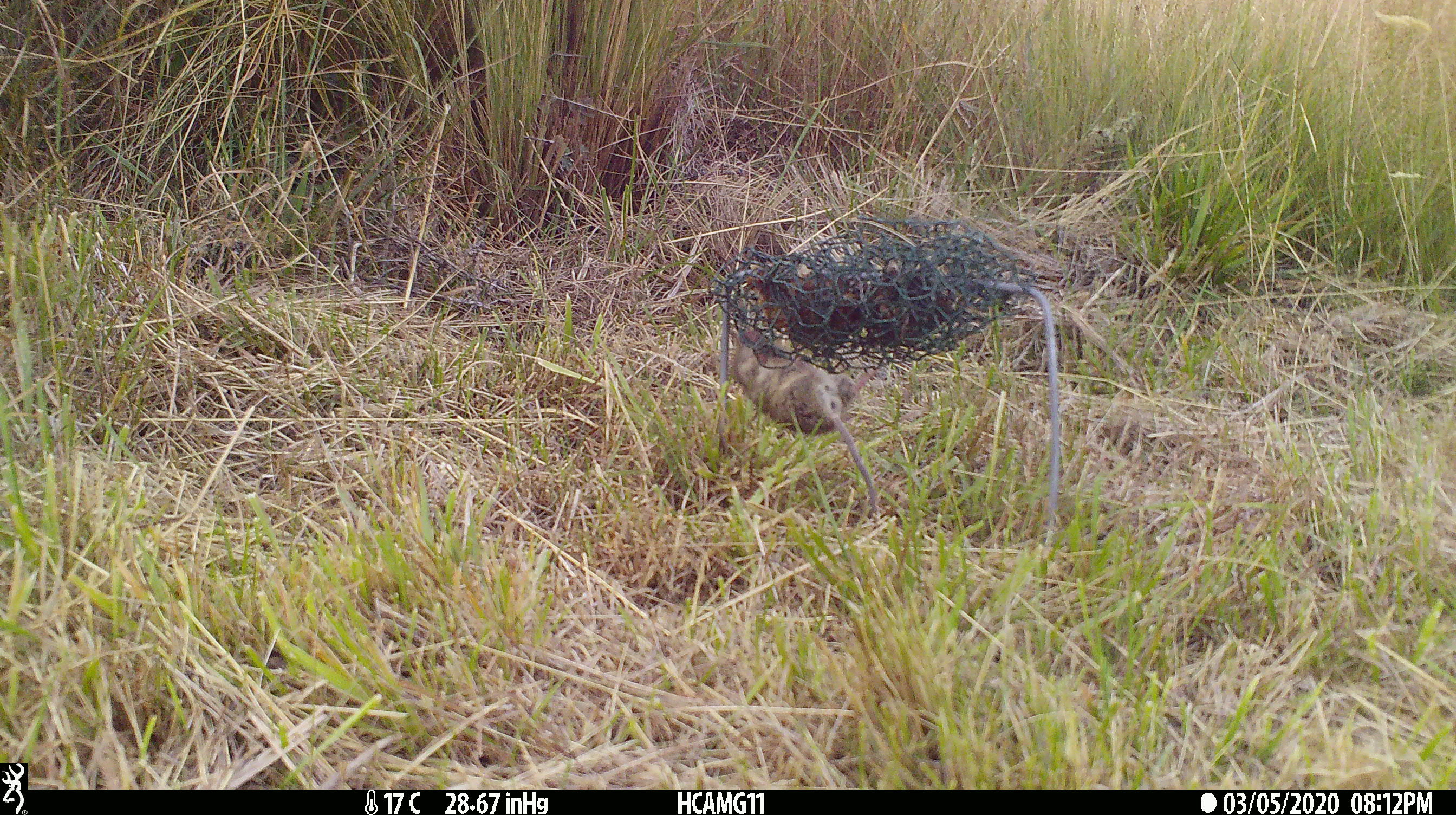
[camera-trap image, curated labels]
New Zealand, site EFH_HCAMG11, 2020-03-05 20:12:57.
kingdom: Animalia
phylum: Chordata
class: Mammalia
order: Rodentia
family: Muridae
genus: Mus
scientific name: Mus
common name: mouse